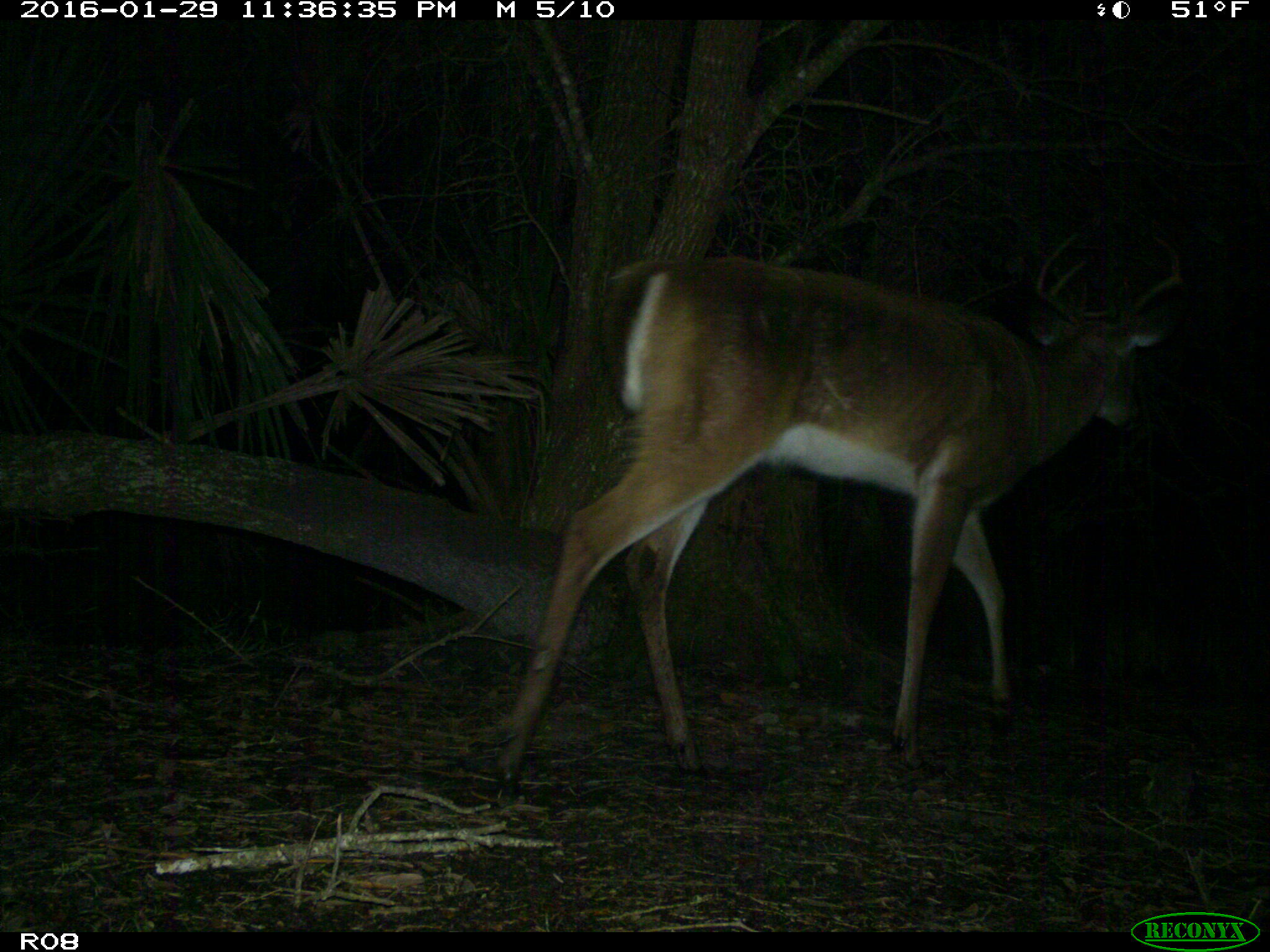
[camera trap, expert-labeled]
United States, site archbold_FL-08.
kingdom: Animalia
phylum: Chordata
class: Mammalia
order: Artiodactyla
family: Cervidae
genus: Odocoileus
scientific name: Odocoileus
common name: deer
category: unidentified deer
Unidentified deer (deer) (Odocoileus).